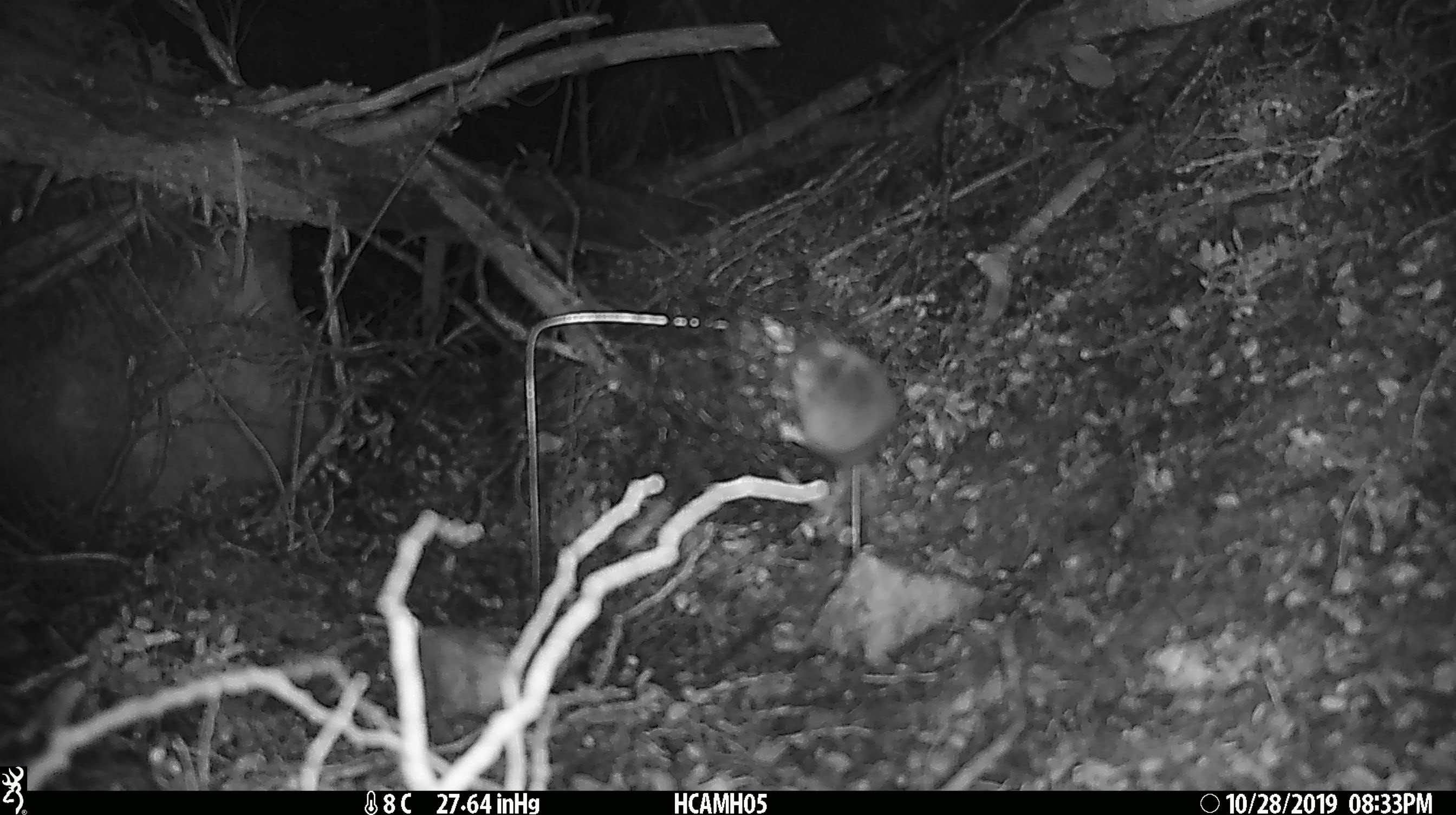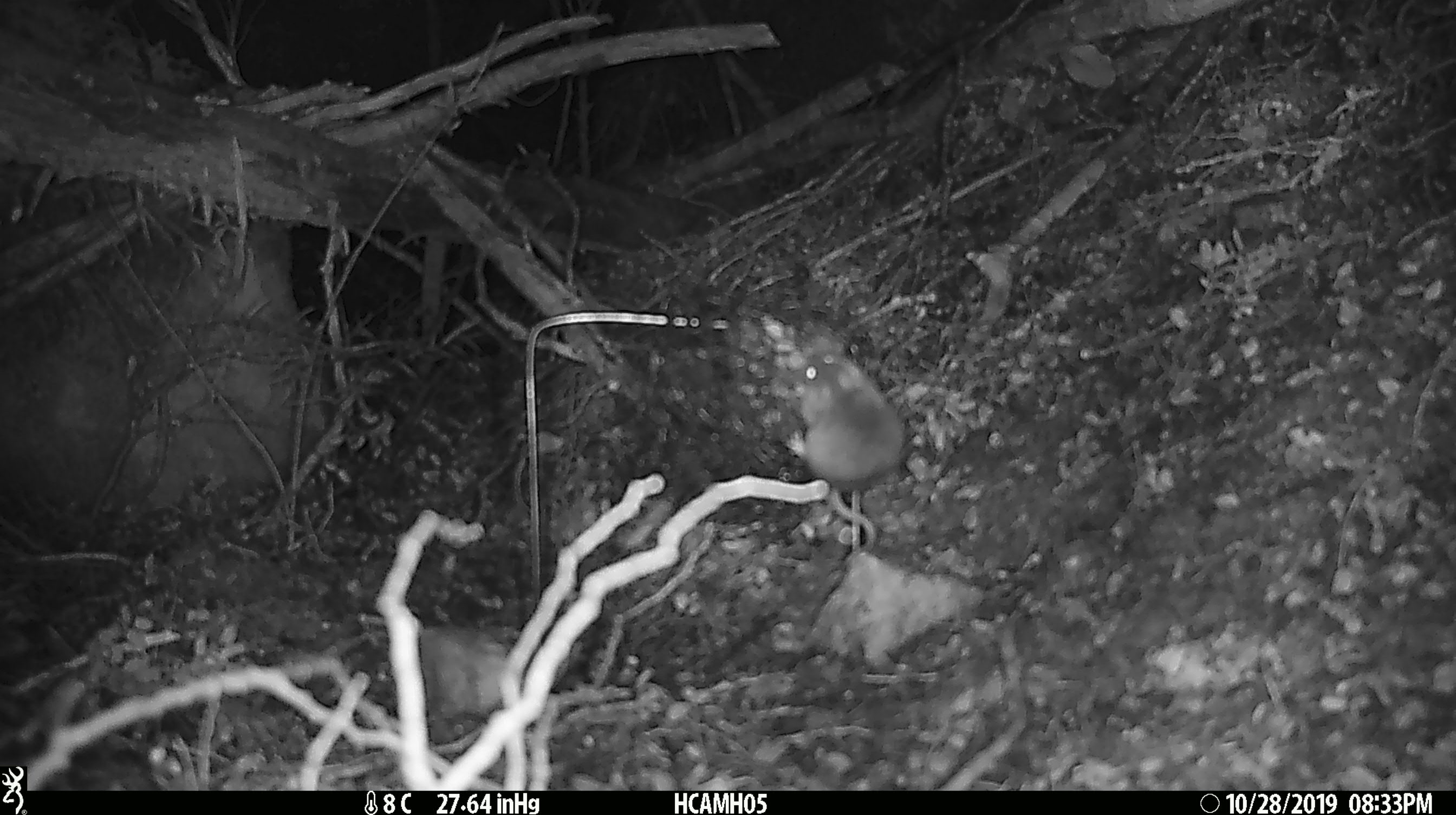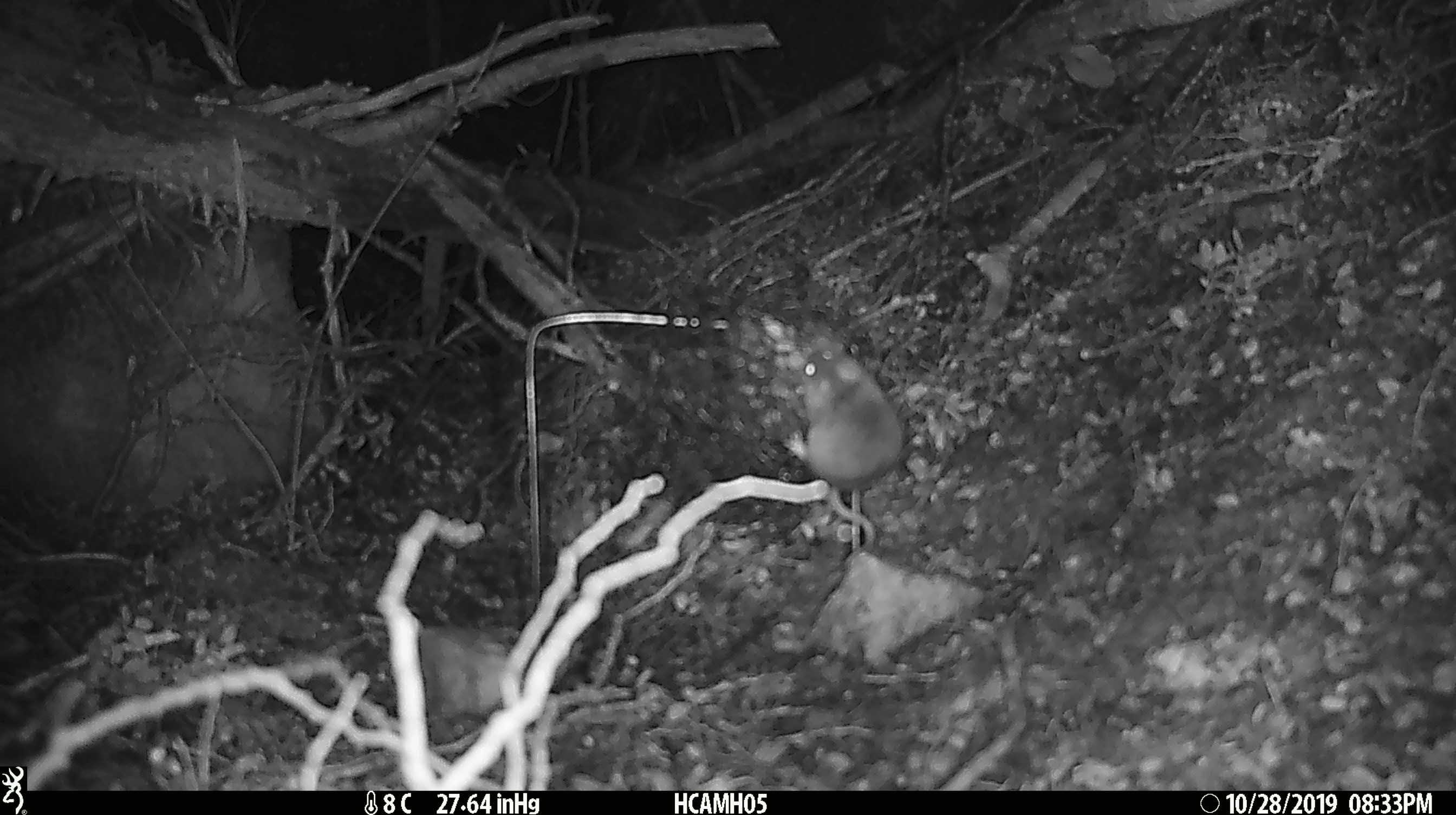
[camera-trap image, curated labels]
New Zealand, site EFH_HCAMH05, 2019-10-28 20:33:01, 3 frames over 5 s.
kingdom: Animalia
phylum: Chordata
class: Mammalia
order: Rodentia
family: Muridae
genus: Mus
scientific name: Mus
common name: mouse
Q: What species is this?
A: Mouse (Mus).